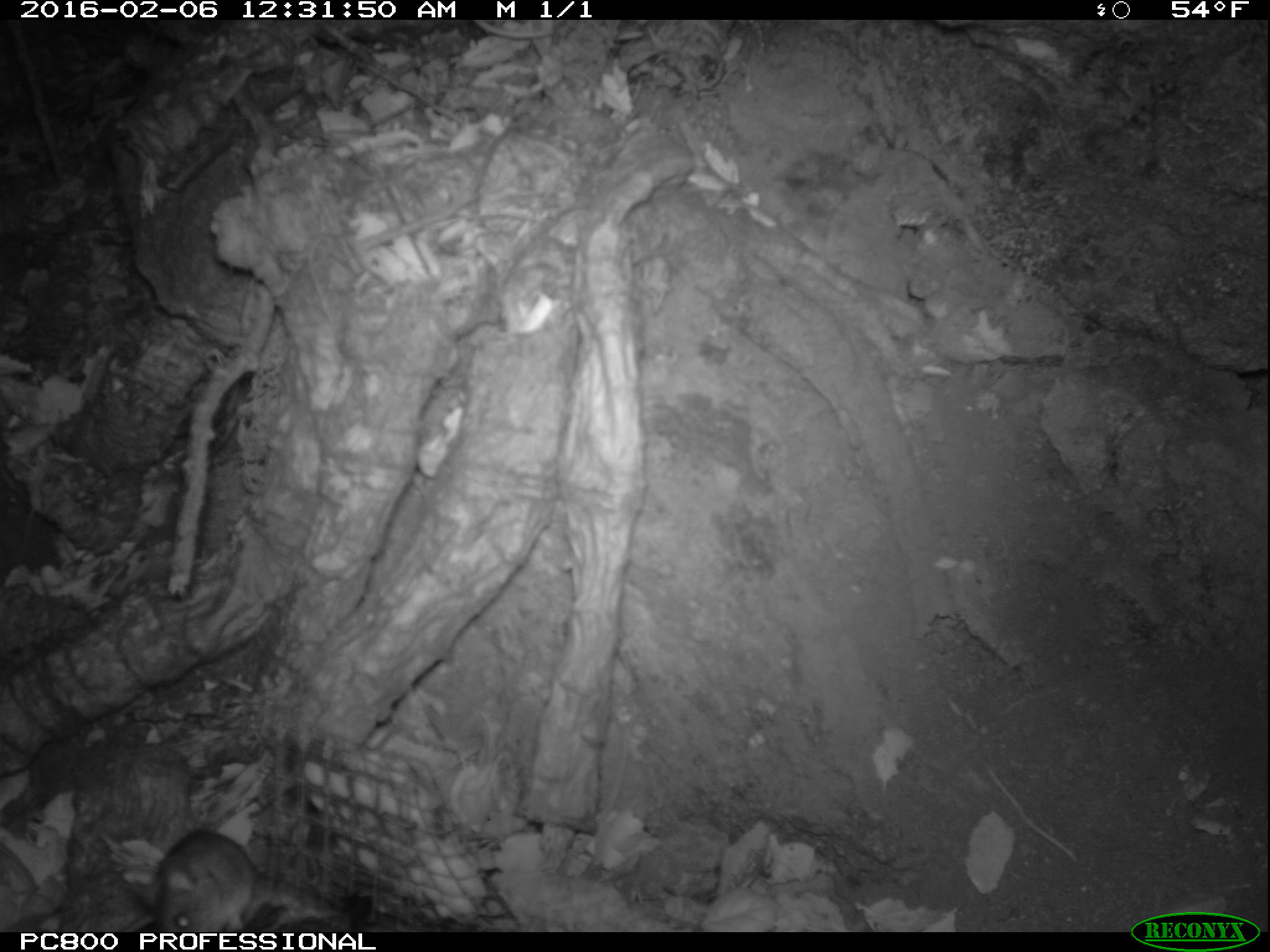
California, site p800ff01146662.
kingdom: Animalia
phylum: Chordata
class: Mammalia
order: Rodentia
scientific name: Rodentia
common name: rodent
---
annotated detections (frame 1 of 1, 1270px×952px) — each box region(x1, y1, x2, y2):
rodent: region(149, 822, 309, 932)